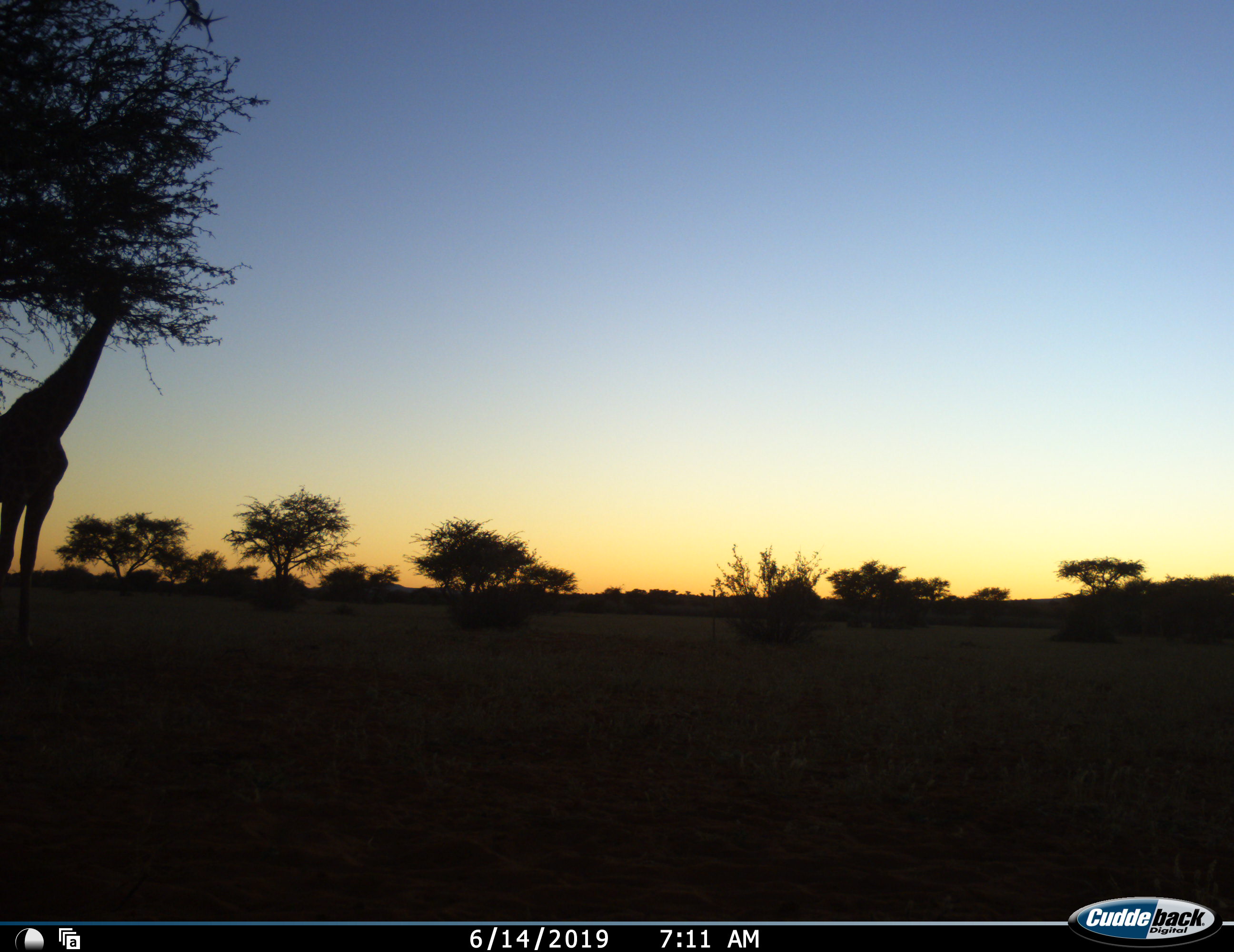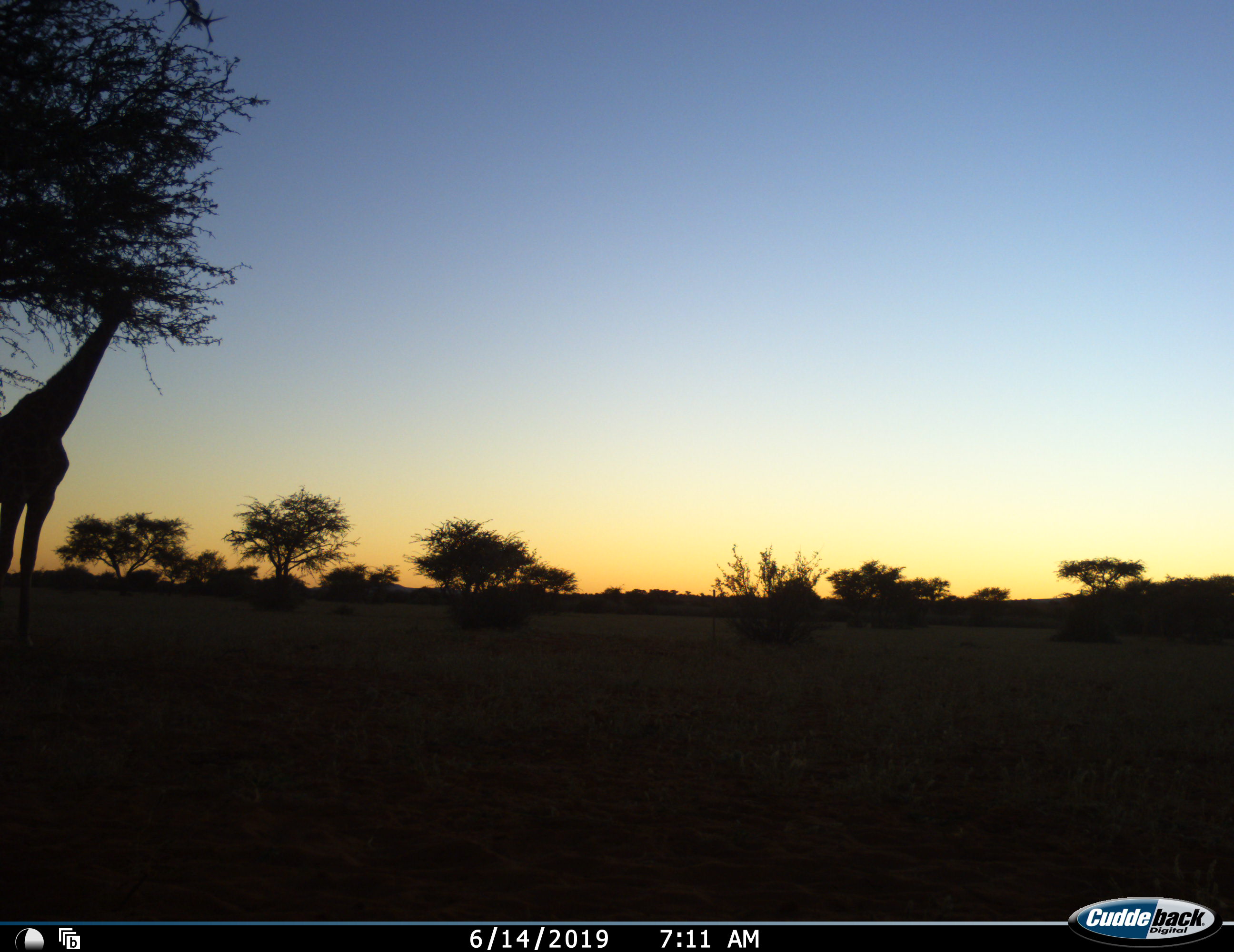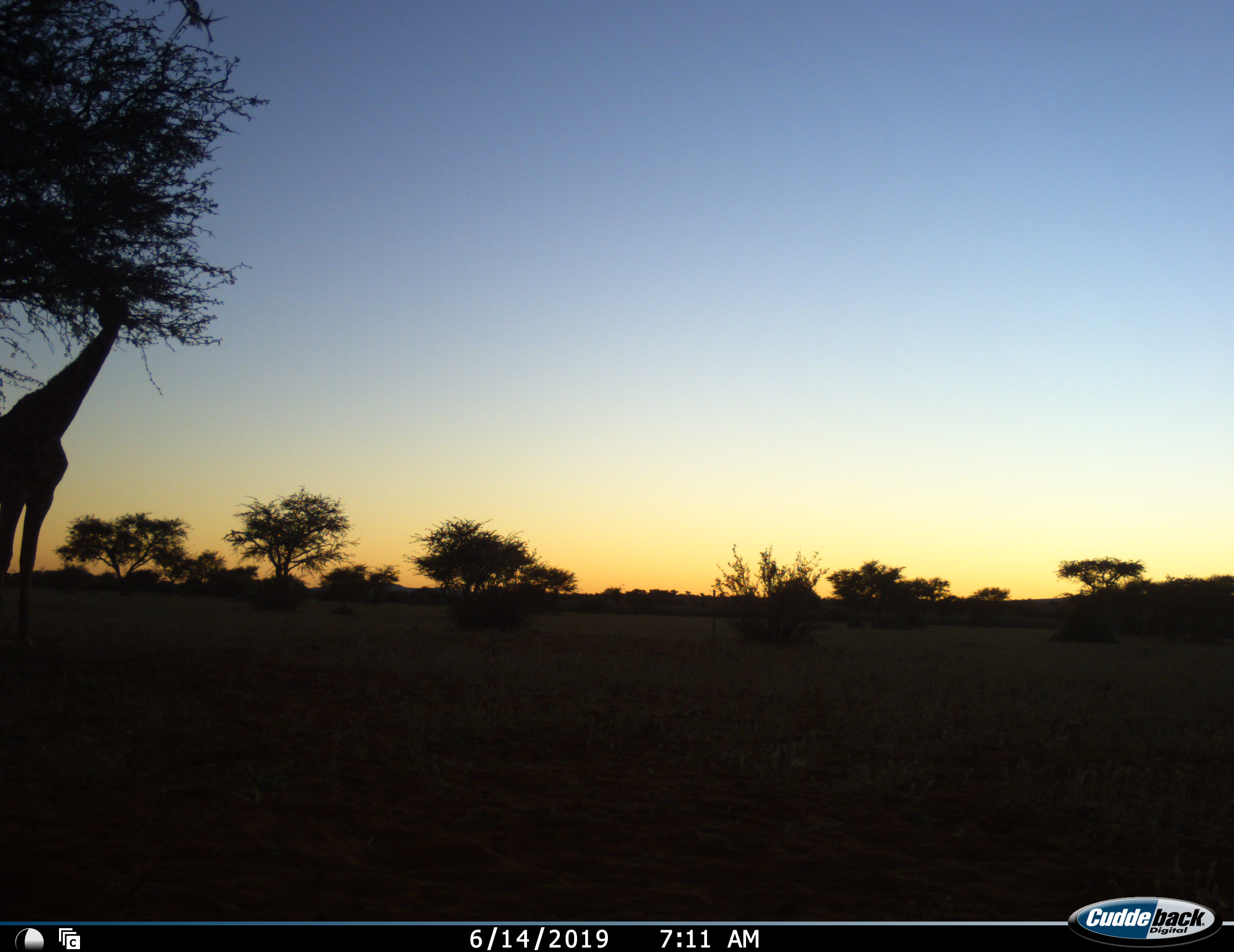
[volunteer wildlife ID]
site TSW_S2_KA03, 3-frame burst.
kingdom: Animalia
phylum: Chordata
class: Mammalia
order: Artiodactyla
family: Giraffidae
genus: Giraffa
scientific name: Giraffa camelopardalis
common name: giraffe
Giraffe (Giraffa camelopardalis), count 1. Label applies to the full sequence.